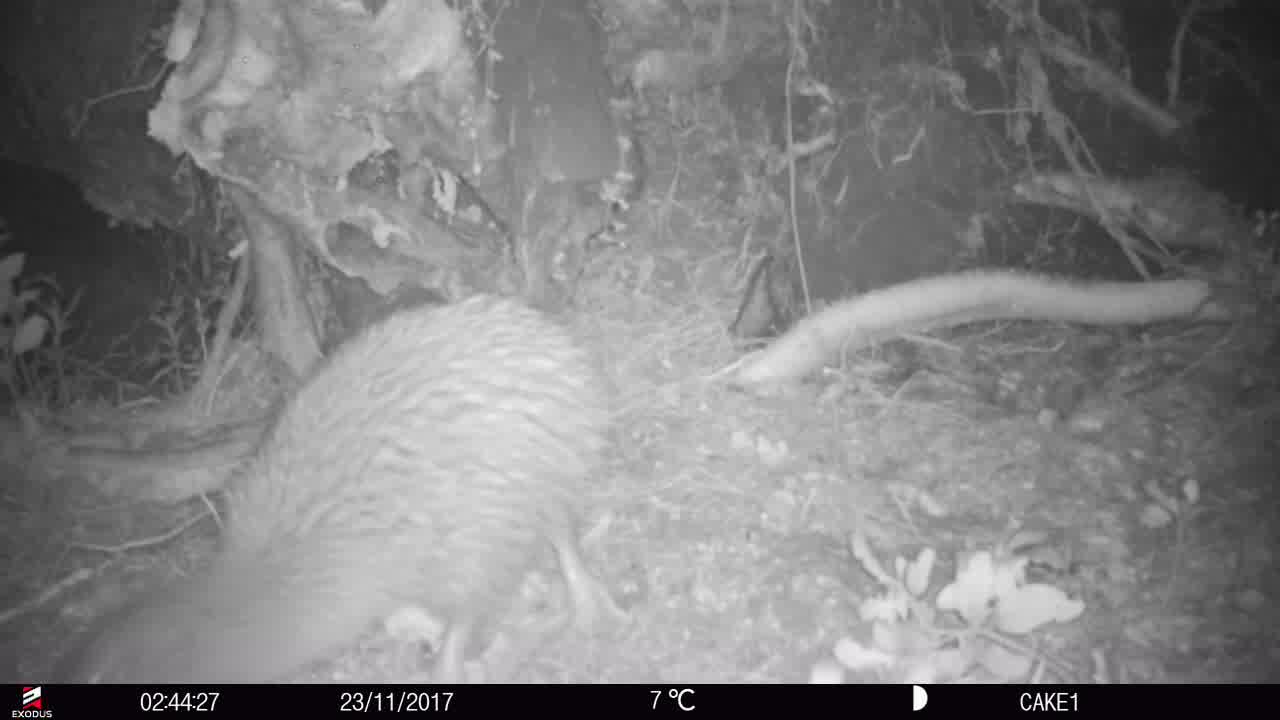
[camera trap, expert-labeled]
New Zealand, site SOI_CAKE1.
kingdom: Animalia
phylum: Chordata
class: Aves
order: Apterygiformes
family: Apterygidae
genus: Apteryx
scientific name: Apteryx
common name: kiwi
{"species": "kiwi (Apteryx)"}